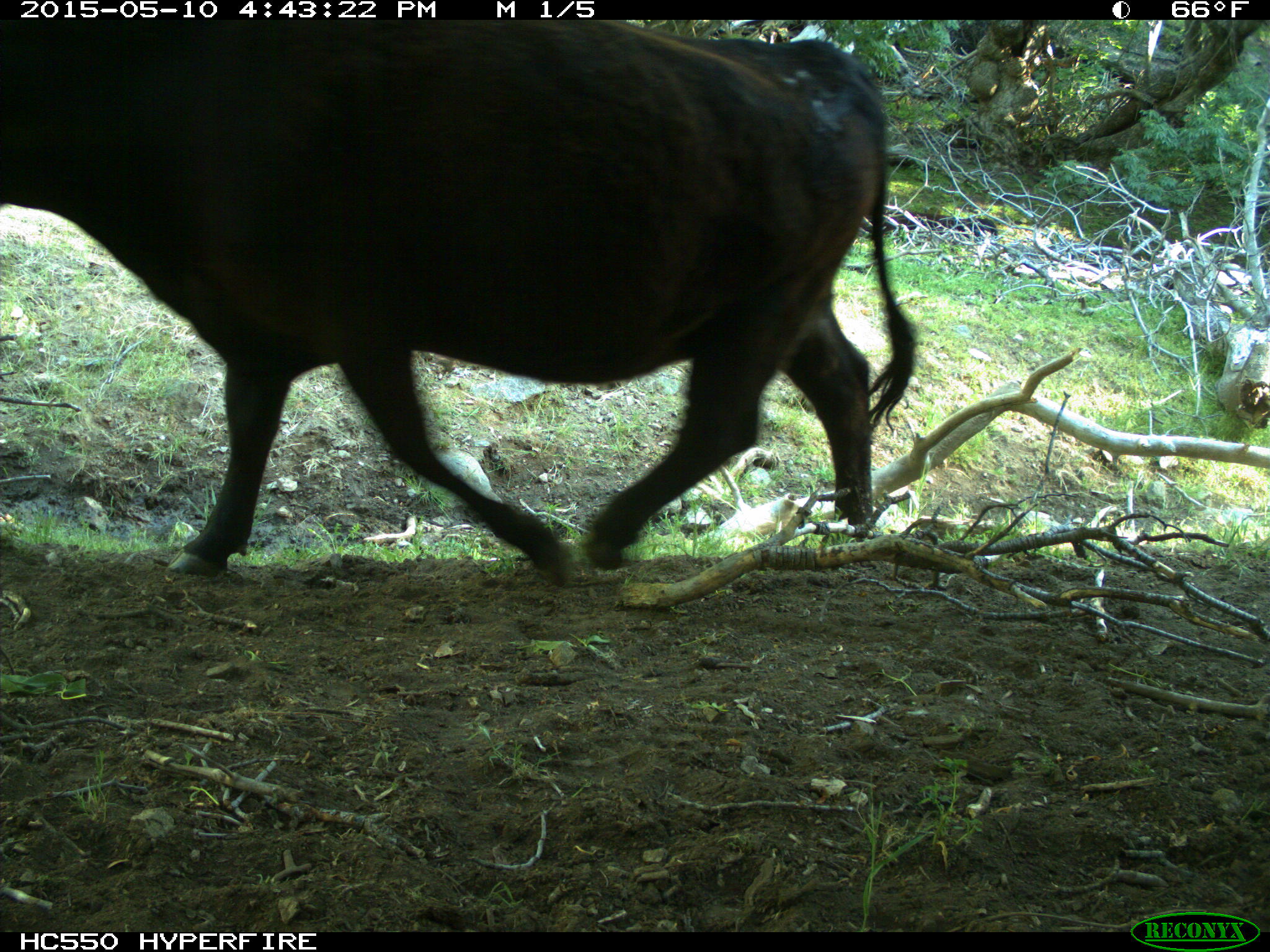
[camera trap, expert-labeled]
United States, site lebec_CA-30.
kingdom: Animalia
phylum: Chordata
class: Mammalia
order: Artiodactyla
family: Bovidae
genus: Bos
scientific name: Bos taurus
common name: domestic cow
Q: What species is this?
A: Bos taurus (domestic cow).